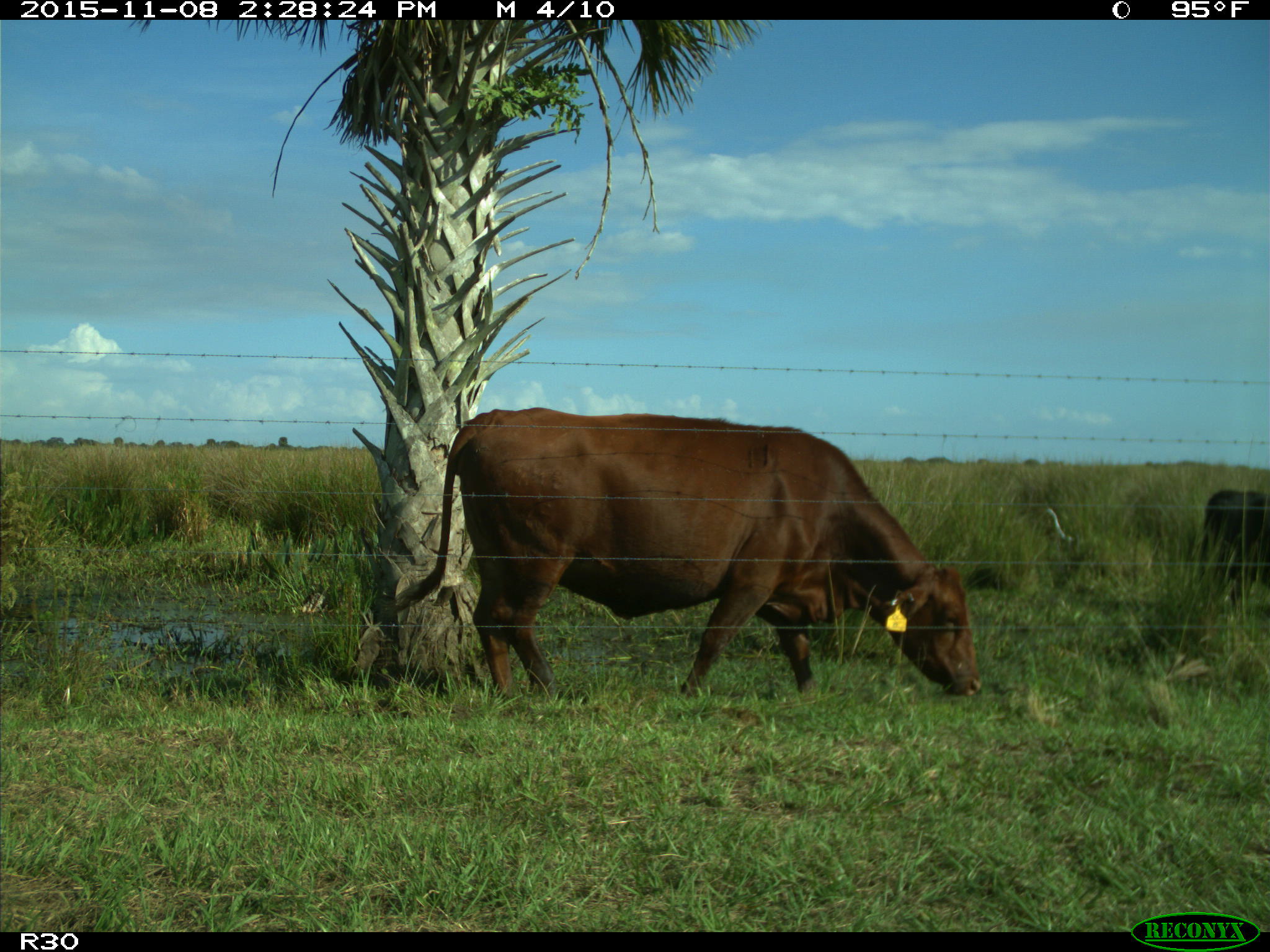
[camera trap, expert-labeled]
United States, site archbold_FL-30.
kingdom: Animalia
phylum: Chordata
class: Mammalia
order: Artiodactyla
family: Bovidae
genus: Bos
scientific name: Bos taurus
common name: domestic cow